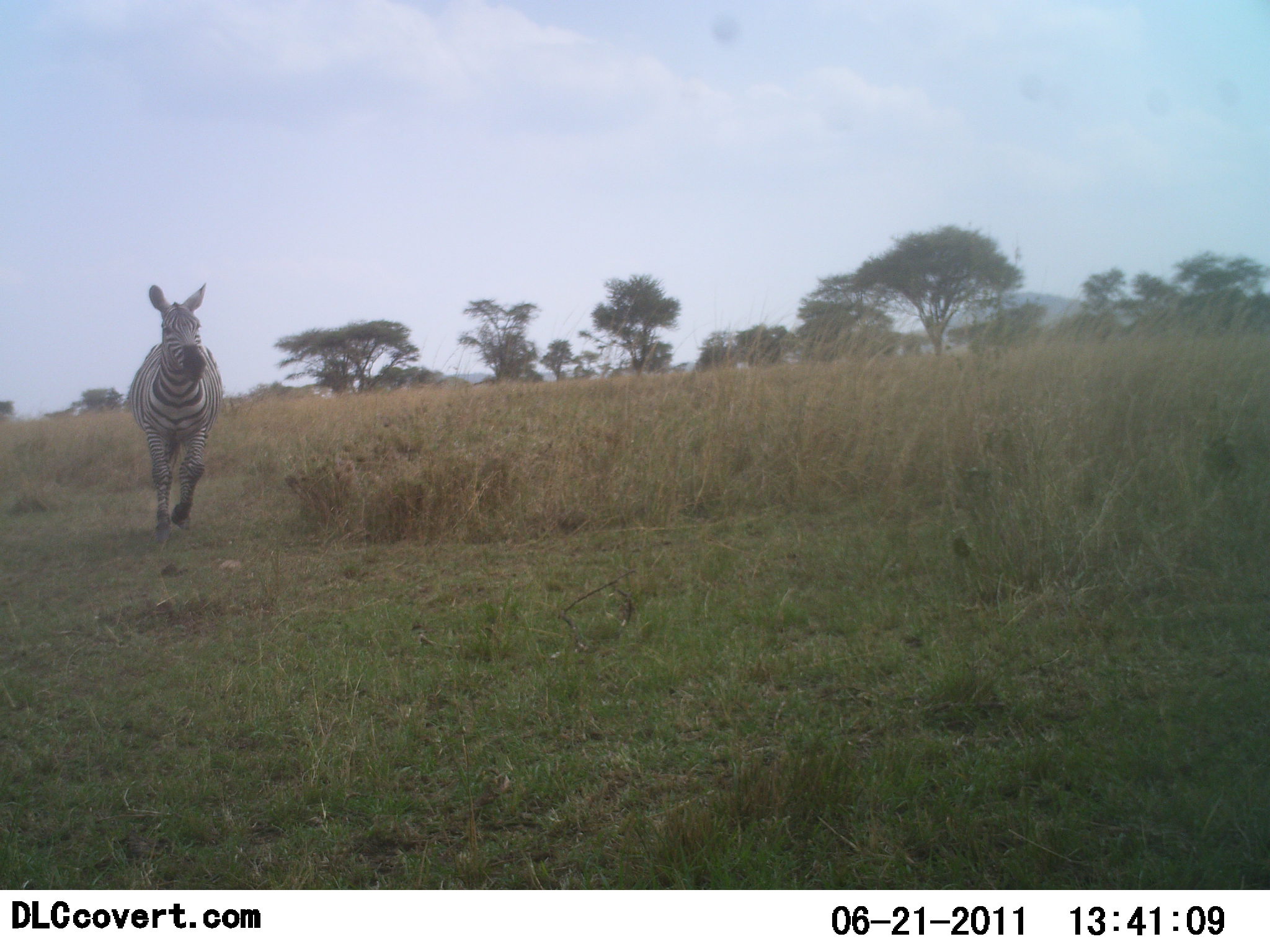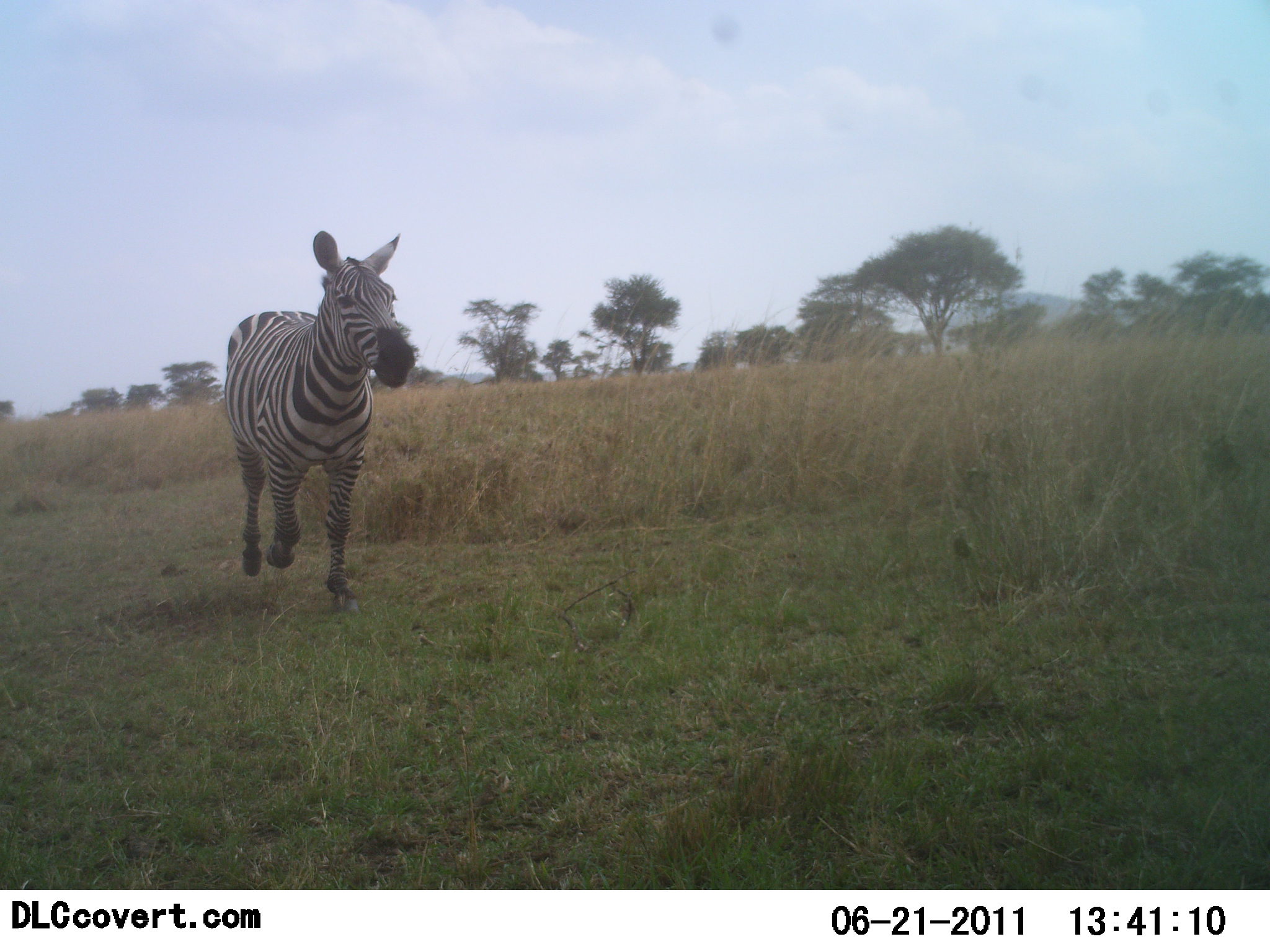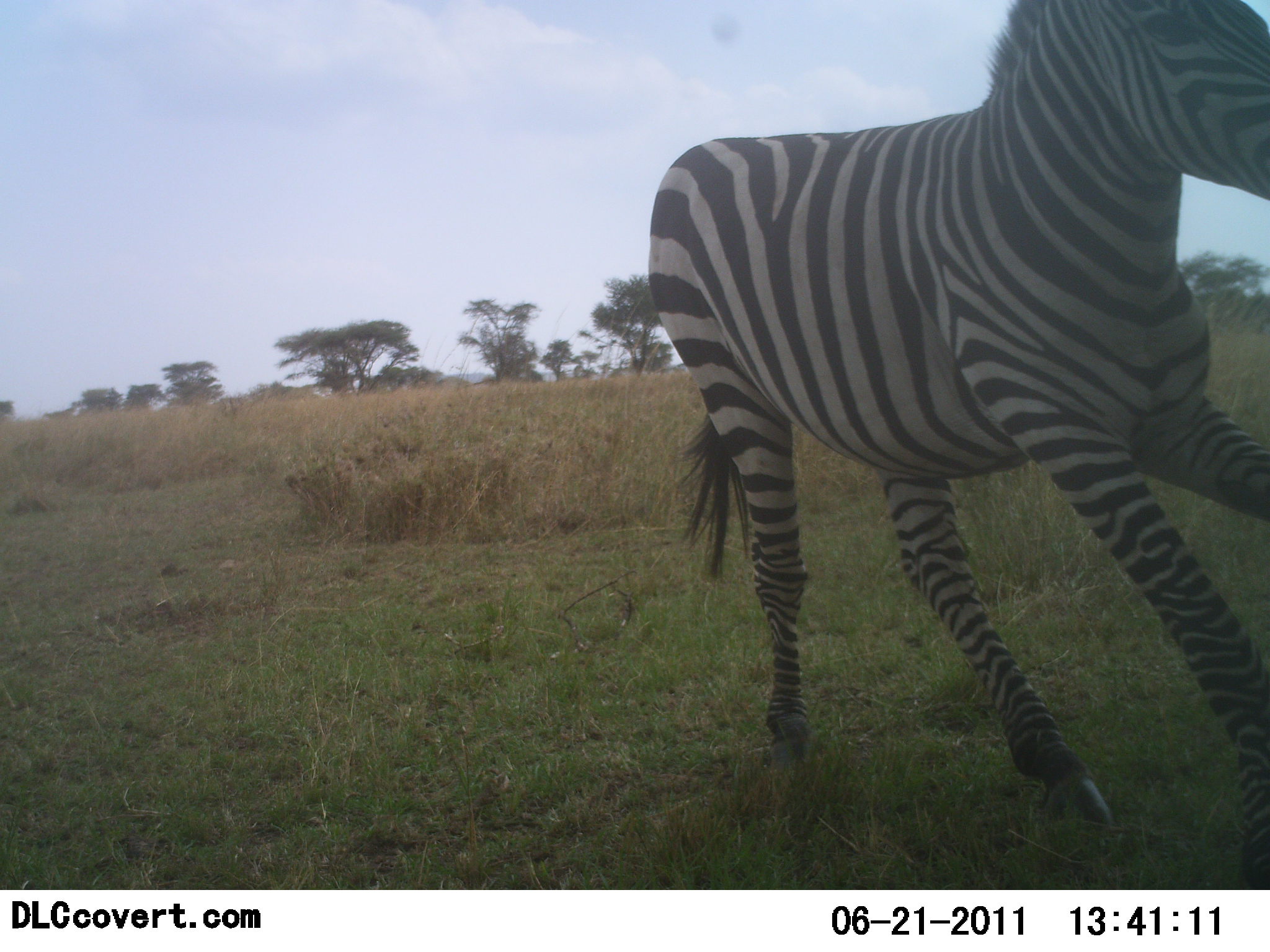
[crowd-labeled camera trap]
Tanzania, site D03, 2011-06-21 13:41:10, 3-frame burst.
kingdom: Animalia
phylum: Chordata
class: Mammalia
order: Perissodactyla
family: Equidae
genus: Equus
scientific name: Equus quagga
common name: plains zebra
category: zebra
Zebra (plains zebra) (Equus quagga), count 1. Behavior (volunteer vote fractions): standing 0%, resting 0%, moving 100%, interacting 0%. Young present (vote fraction): 0%. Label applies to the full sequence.